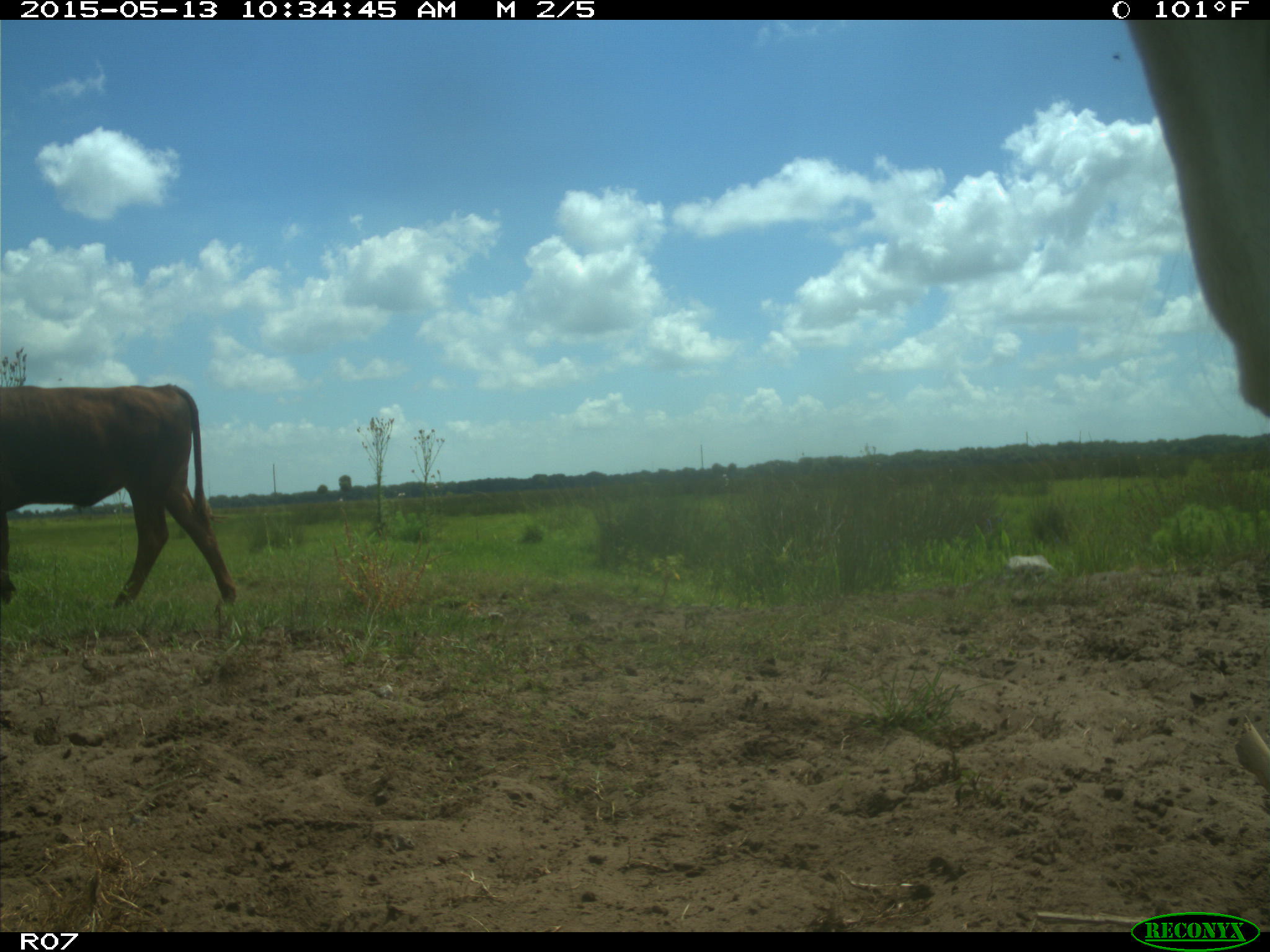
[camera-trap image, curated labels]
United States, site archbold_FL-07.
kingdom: Animalia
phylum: Chordata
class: Mammalia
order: Artiodactyla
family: Bovidae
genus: Bos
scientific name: Bos taurus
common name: domestic cow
Bos taurus (domestic cow).